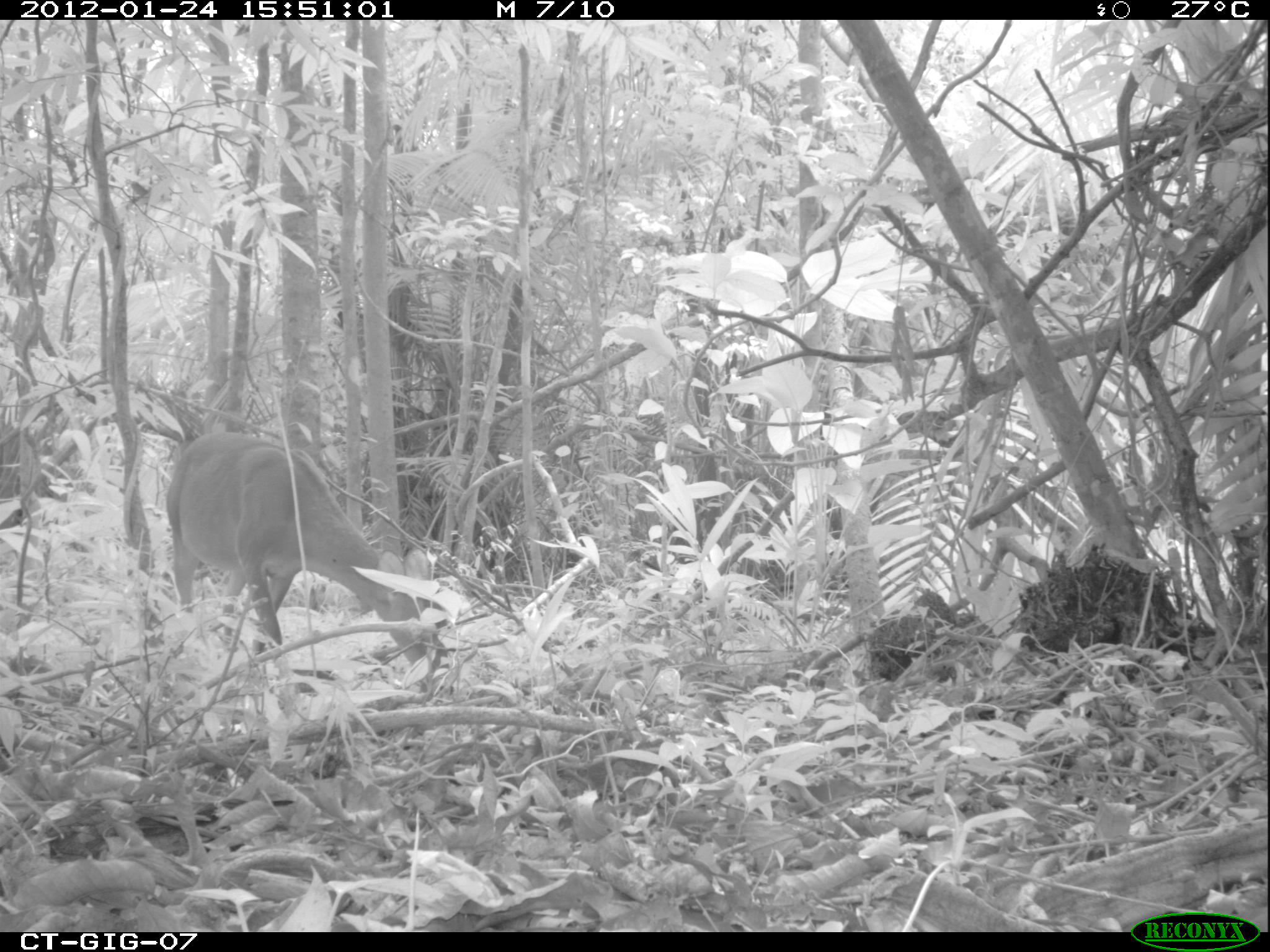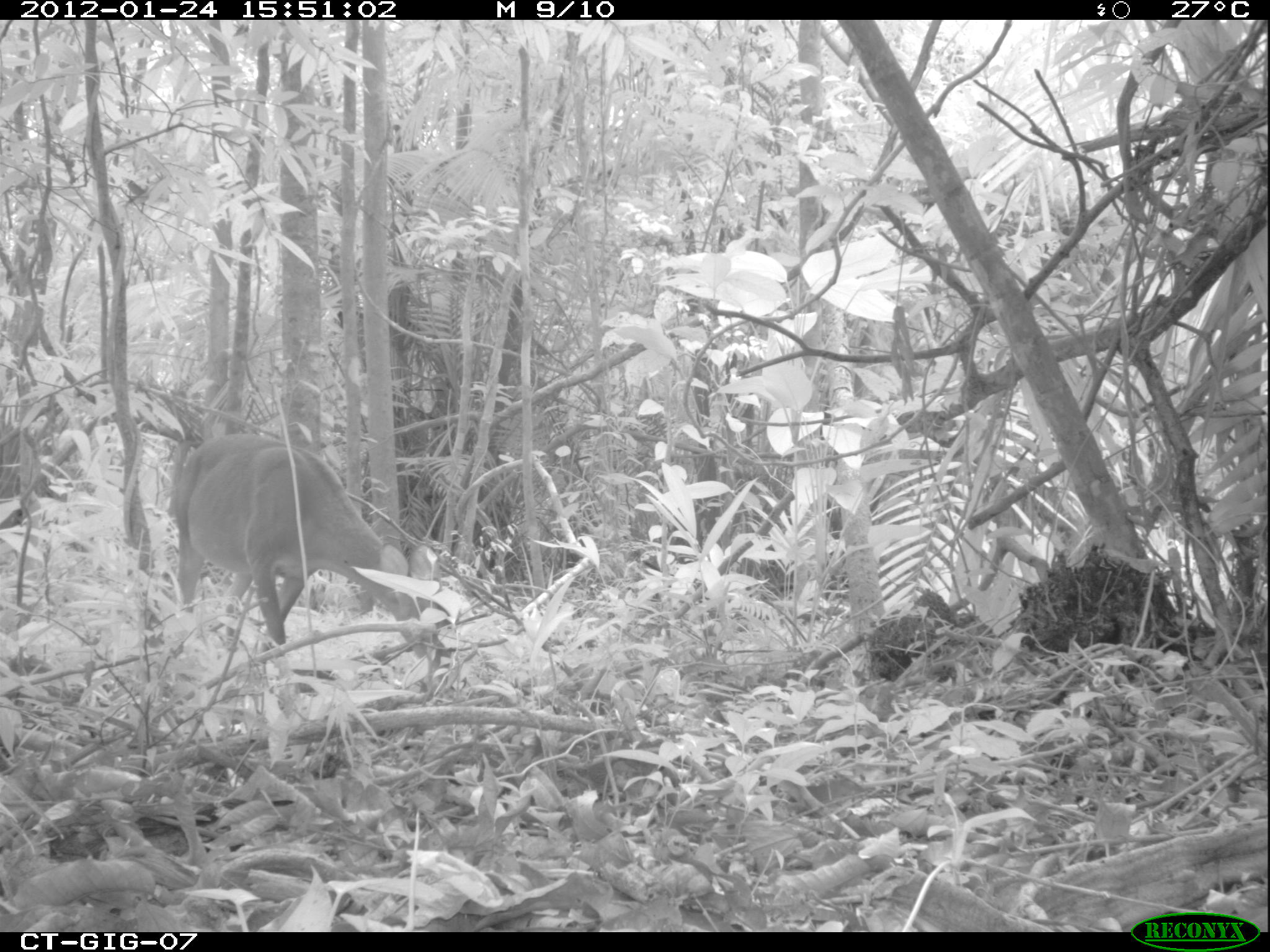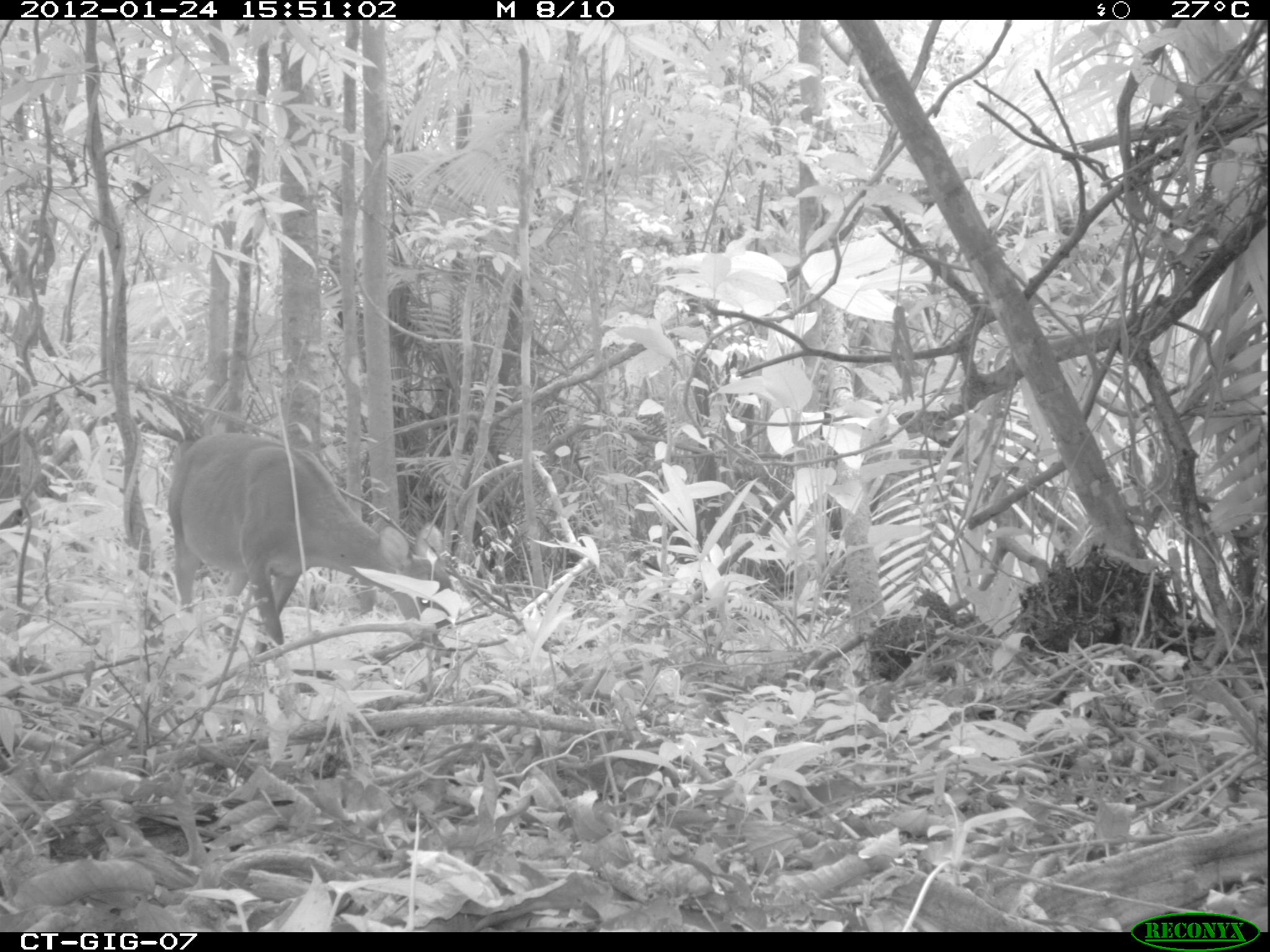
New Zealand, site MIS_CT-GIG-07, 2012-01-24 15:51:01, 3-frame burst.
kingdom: Animalia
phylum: Chordata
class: Mammalia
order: Artiodactyla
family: Cervidae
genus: Odocoileus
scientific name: Odocoileus virginianus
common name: white-tailed deer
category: white tailed deer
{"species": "white tailed deer (white-tailed deer) (Odocoileus virginianus)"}